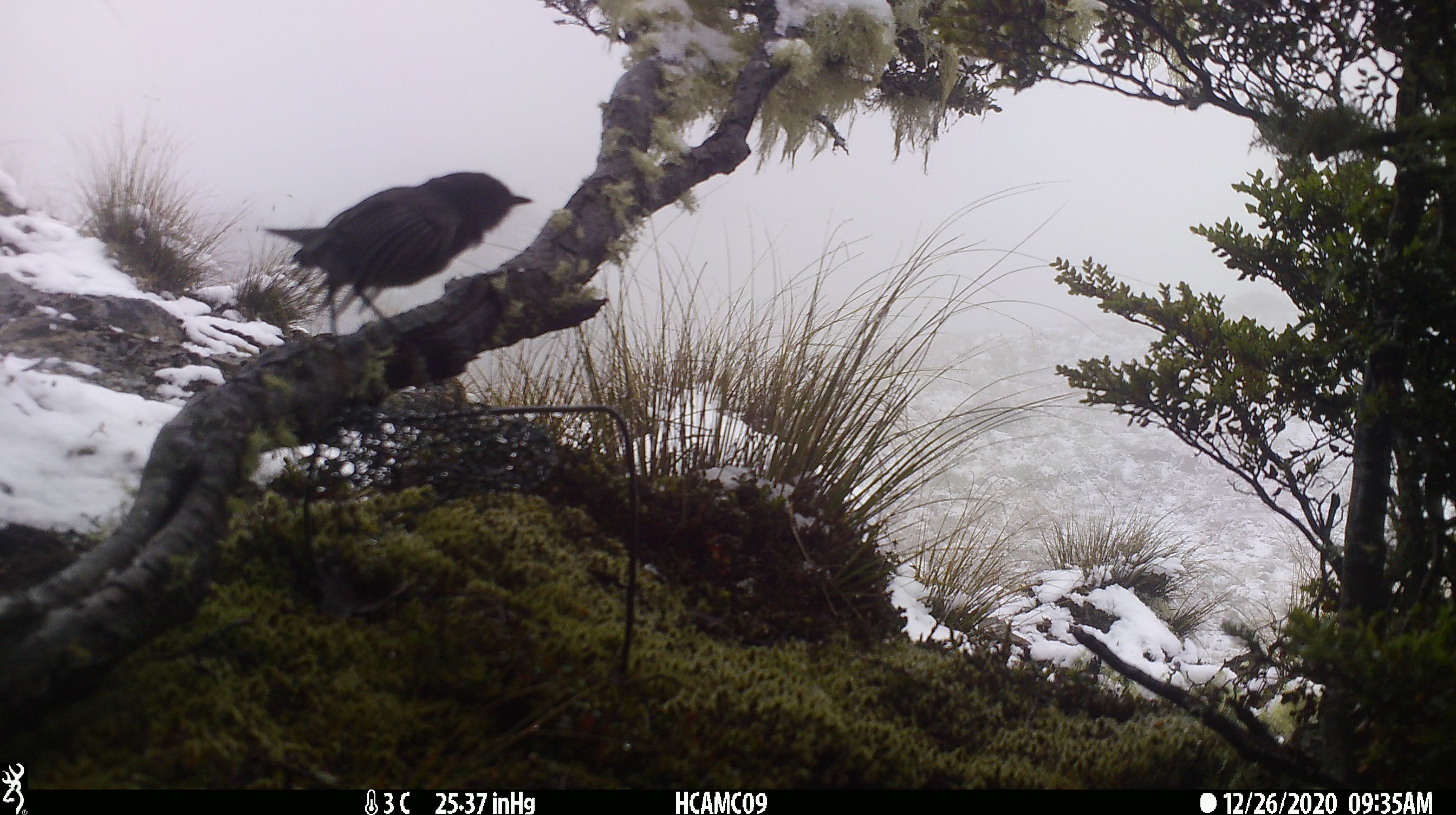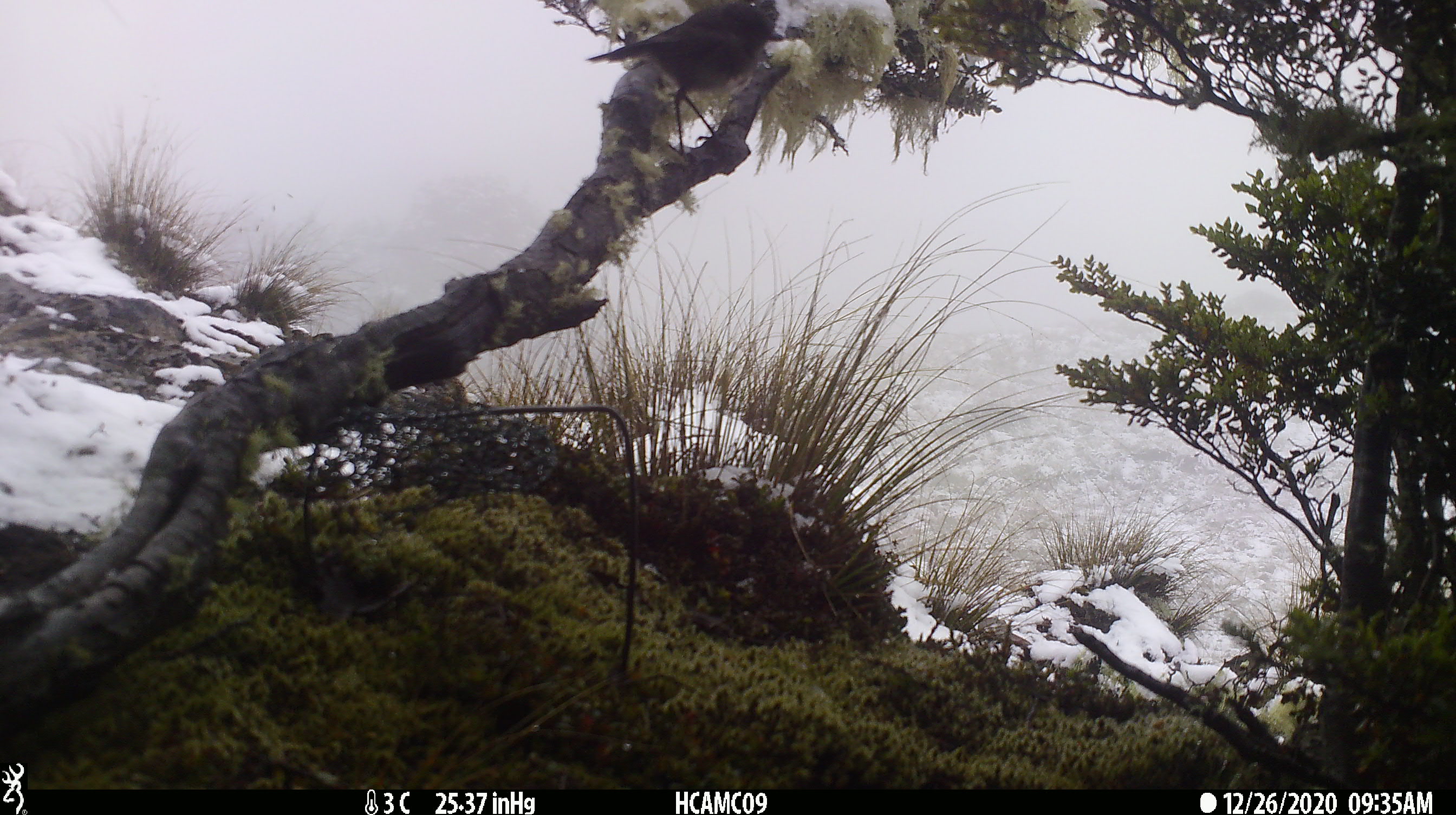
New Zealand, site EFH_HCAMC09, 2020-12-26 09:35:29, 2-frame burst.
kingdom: Animalia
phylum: Chordata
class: Aves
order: Passeriformes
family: Petroicidae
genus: Petroica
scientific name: Petroica australis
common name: new zealand robin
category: robin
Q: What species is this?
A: Robin (new zealand robin) (Petroica australis).